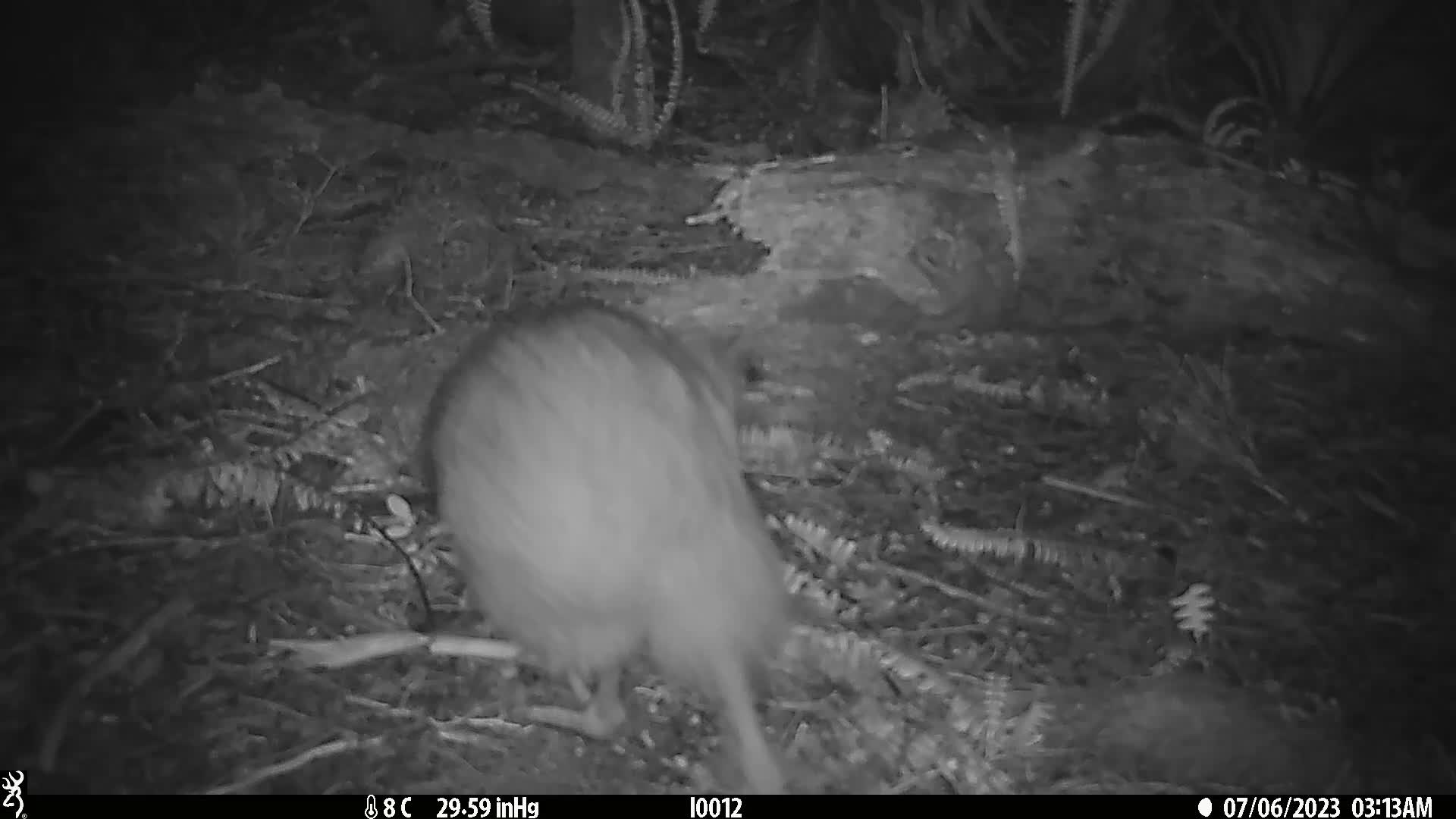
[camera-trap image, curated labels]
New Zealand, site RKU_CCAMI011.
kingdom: Animalia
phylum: Chordata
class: Aves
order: Apterygiformes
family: Apterygidae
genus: Apteryx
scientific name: Apteryx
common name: kiwi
Kiwi (Apteryx).